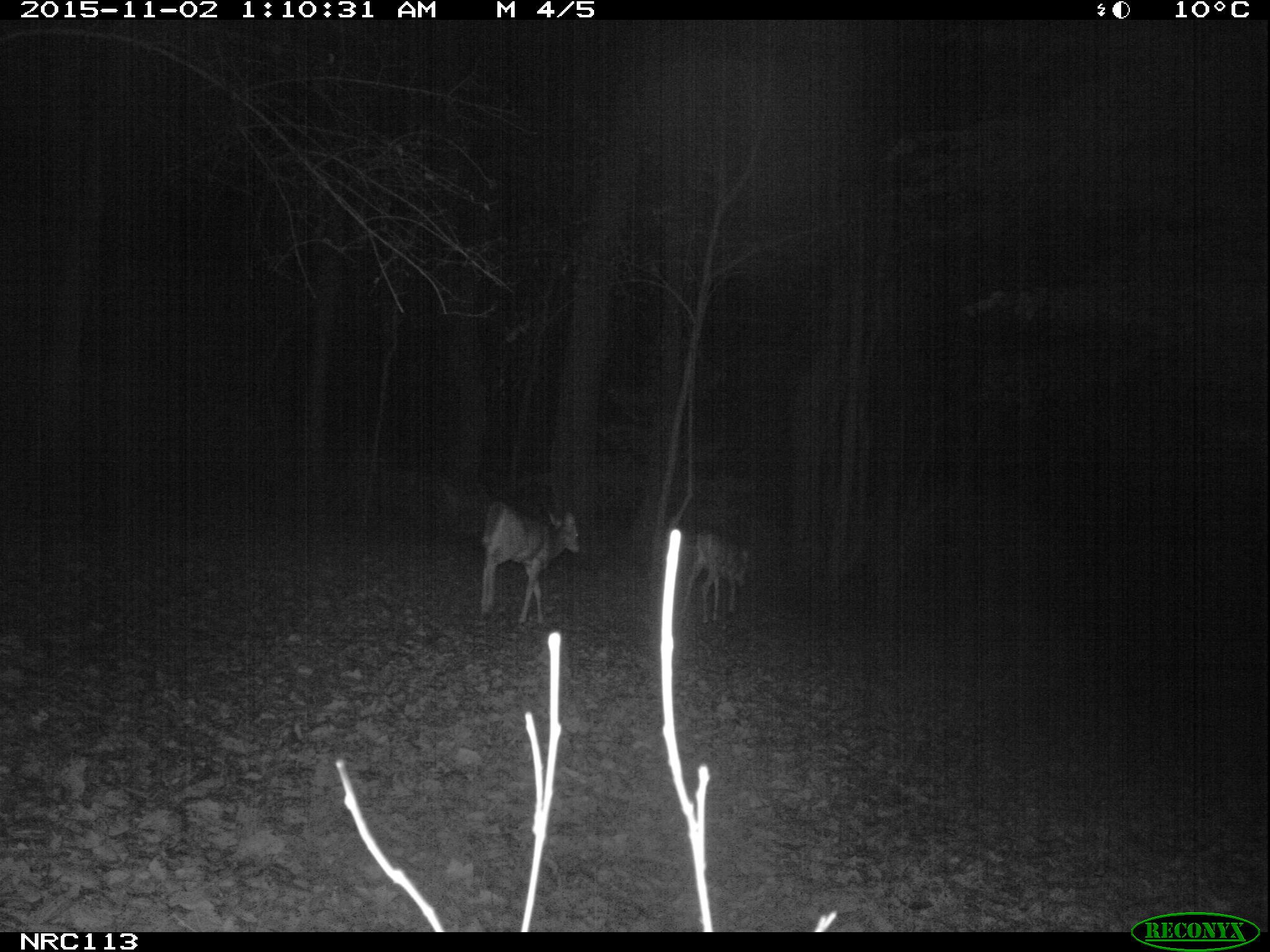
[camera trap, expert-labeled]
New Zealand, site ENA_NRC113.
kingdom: Animalia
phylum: Chordata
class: Mammalia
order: Artiodactyla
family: Cervidae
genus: Odocoileus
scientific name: Odocoileus virginianus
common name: white-tailed deer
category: white tailed deer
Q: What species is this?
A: White tailed deer (white-tailed deer) (Odocoileus virginianus).